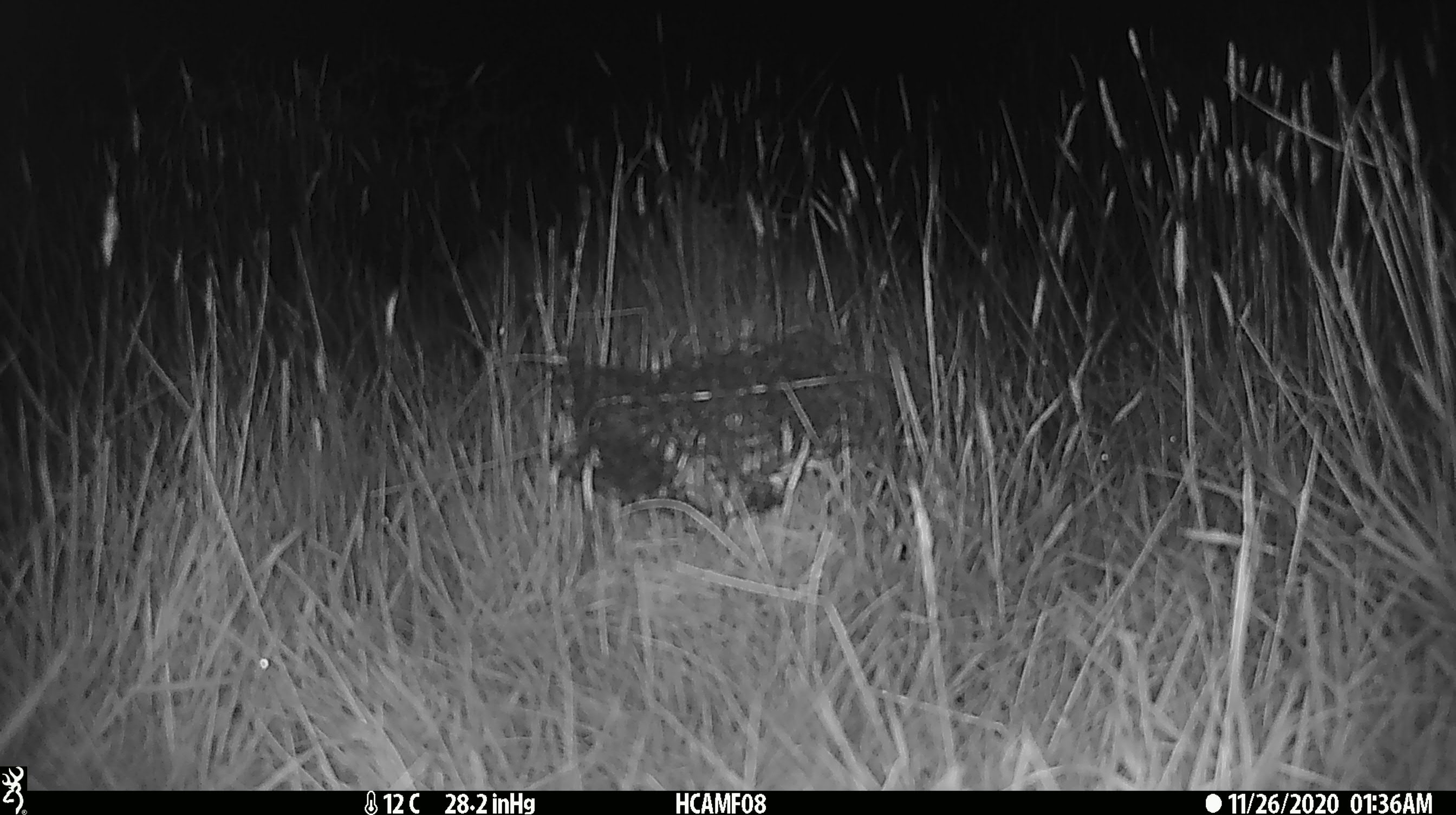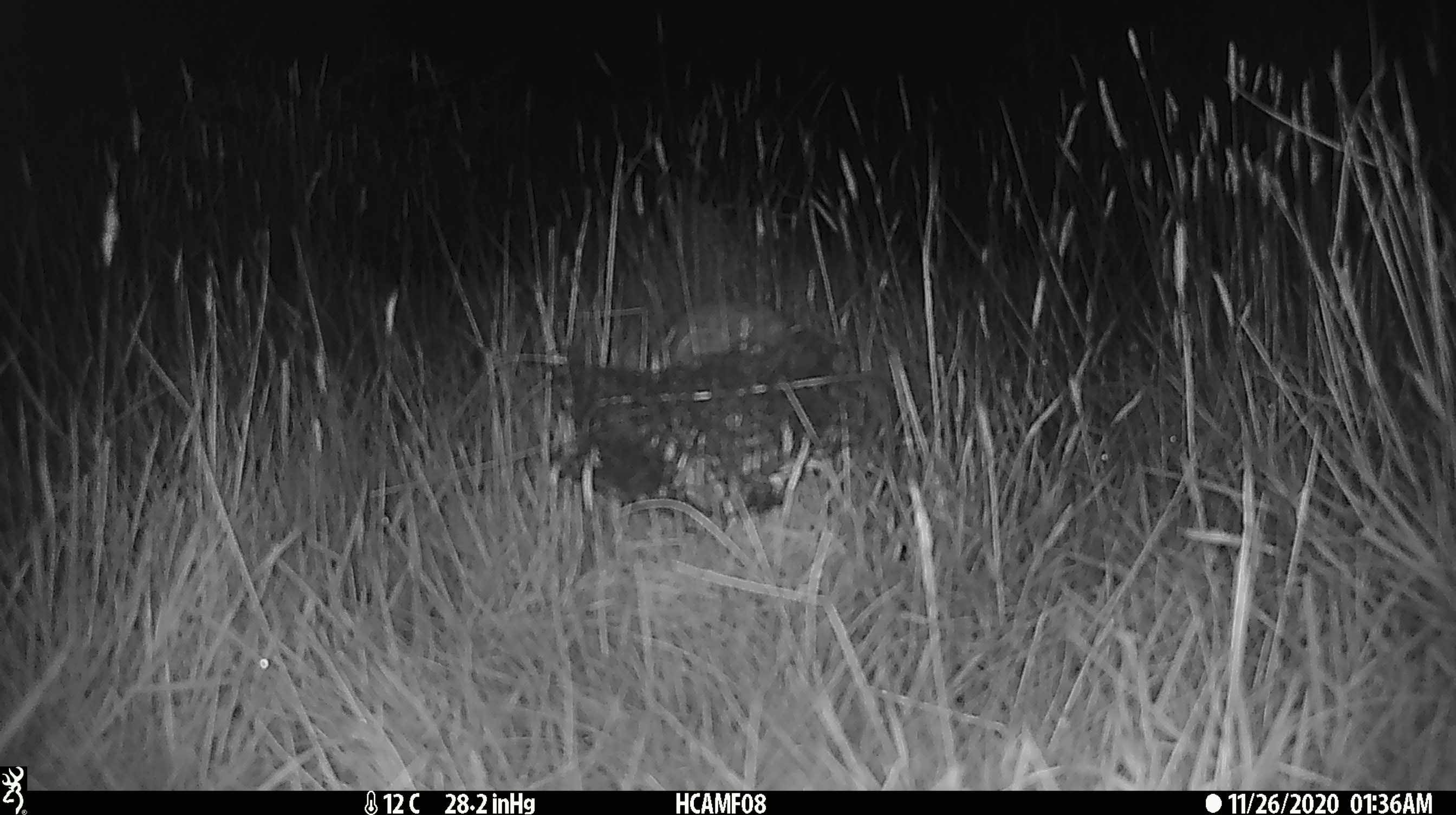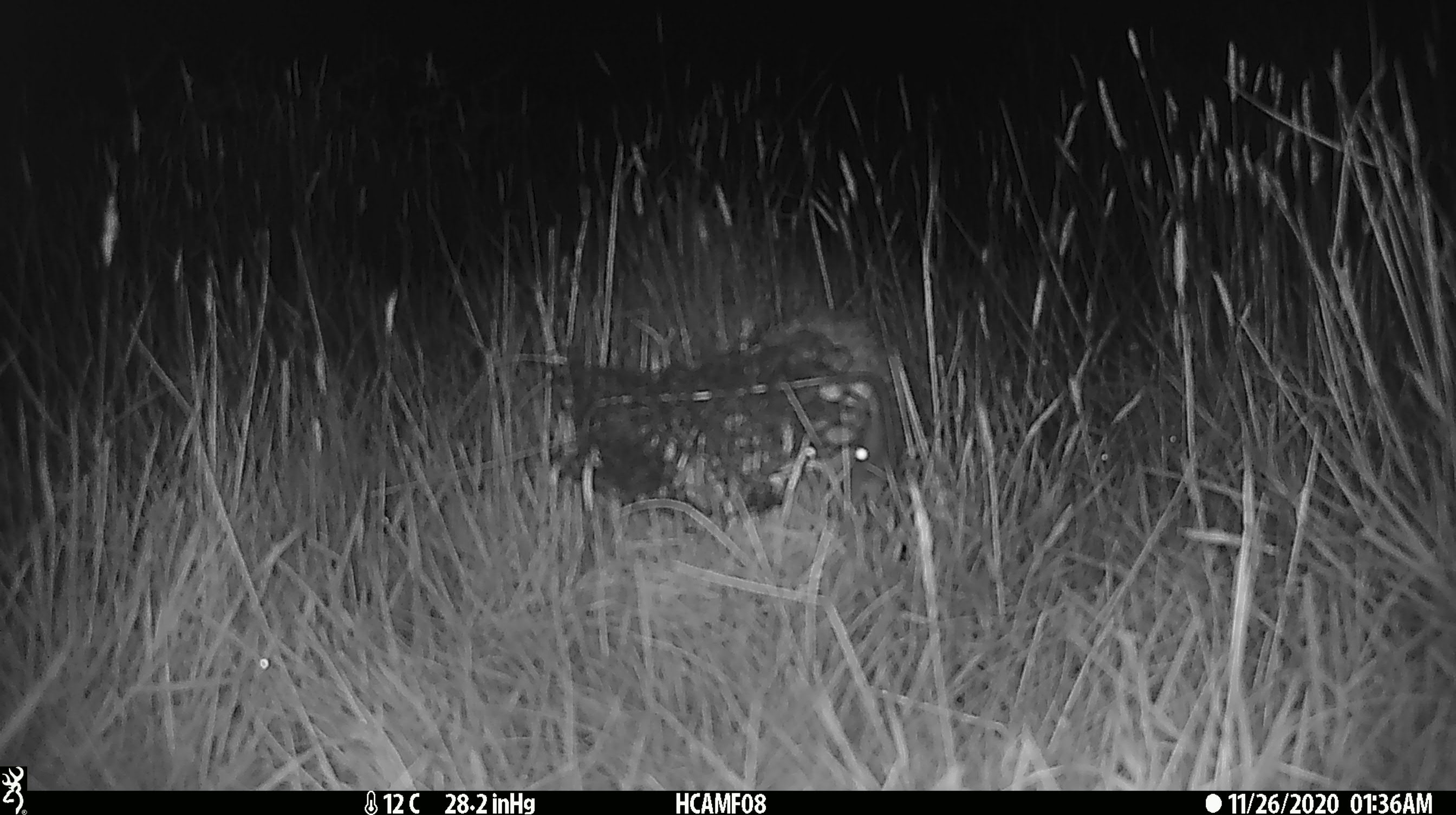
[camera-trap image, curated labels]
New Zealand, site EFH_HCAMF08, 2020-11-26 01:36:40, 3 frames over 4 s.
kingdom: Animalia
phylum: Chordata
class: Mammalia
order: Eulipotyphla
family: Erinaceidae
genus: Erinaceus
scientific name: Erinaceus europaeus europaeus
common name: european hedgehog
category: hedgehog